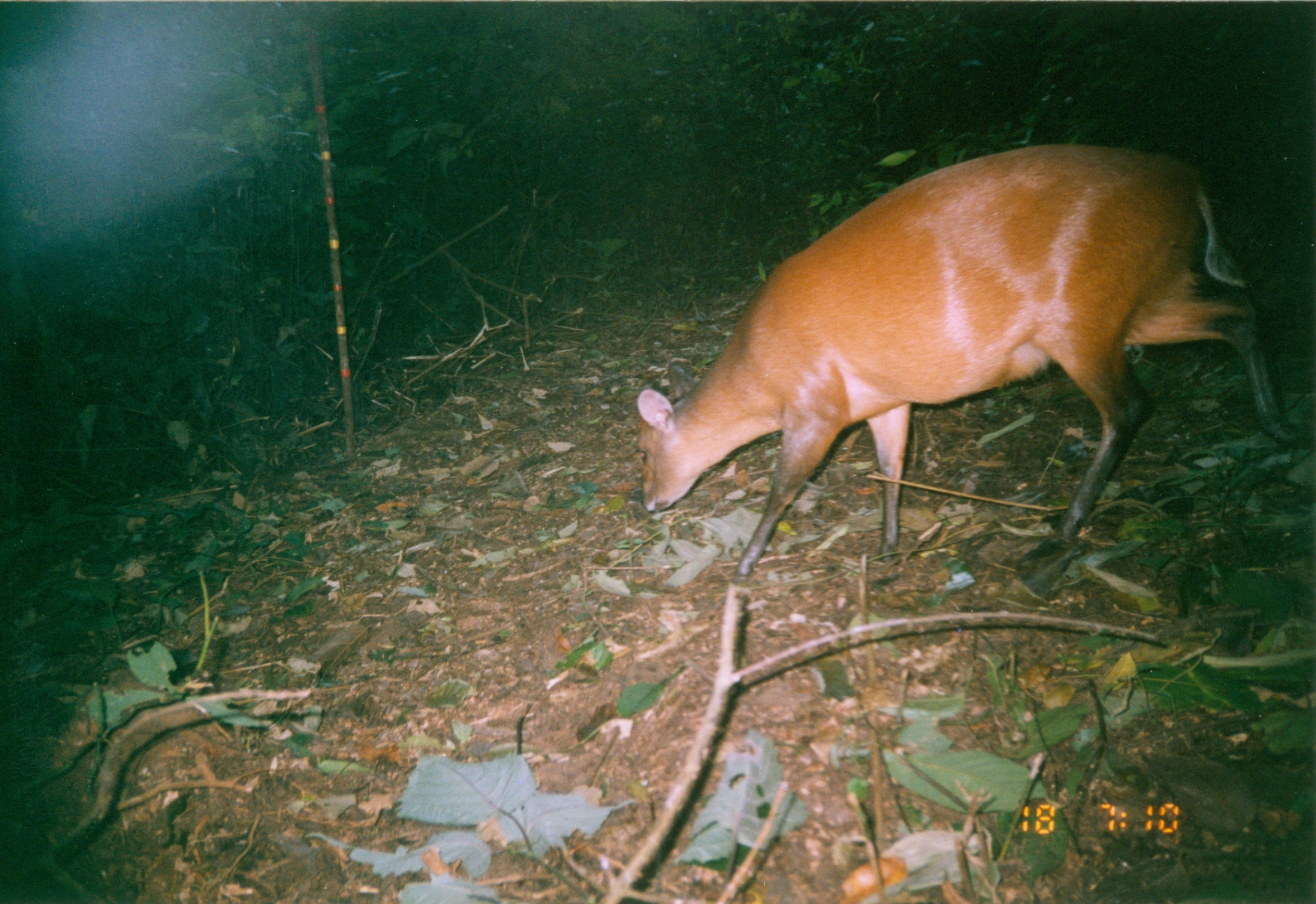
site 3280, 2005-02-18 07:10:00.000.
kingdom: Animalia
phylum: Chordata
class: Mammalia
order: Artiodactyla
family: Bovidae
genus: Cephalophus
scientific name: Cephalophus harveyi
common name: harvey's duiker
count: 1